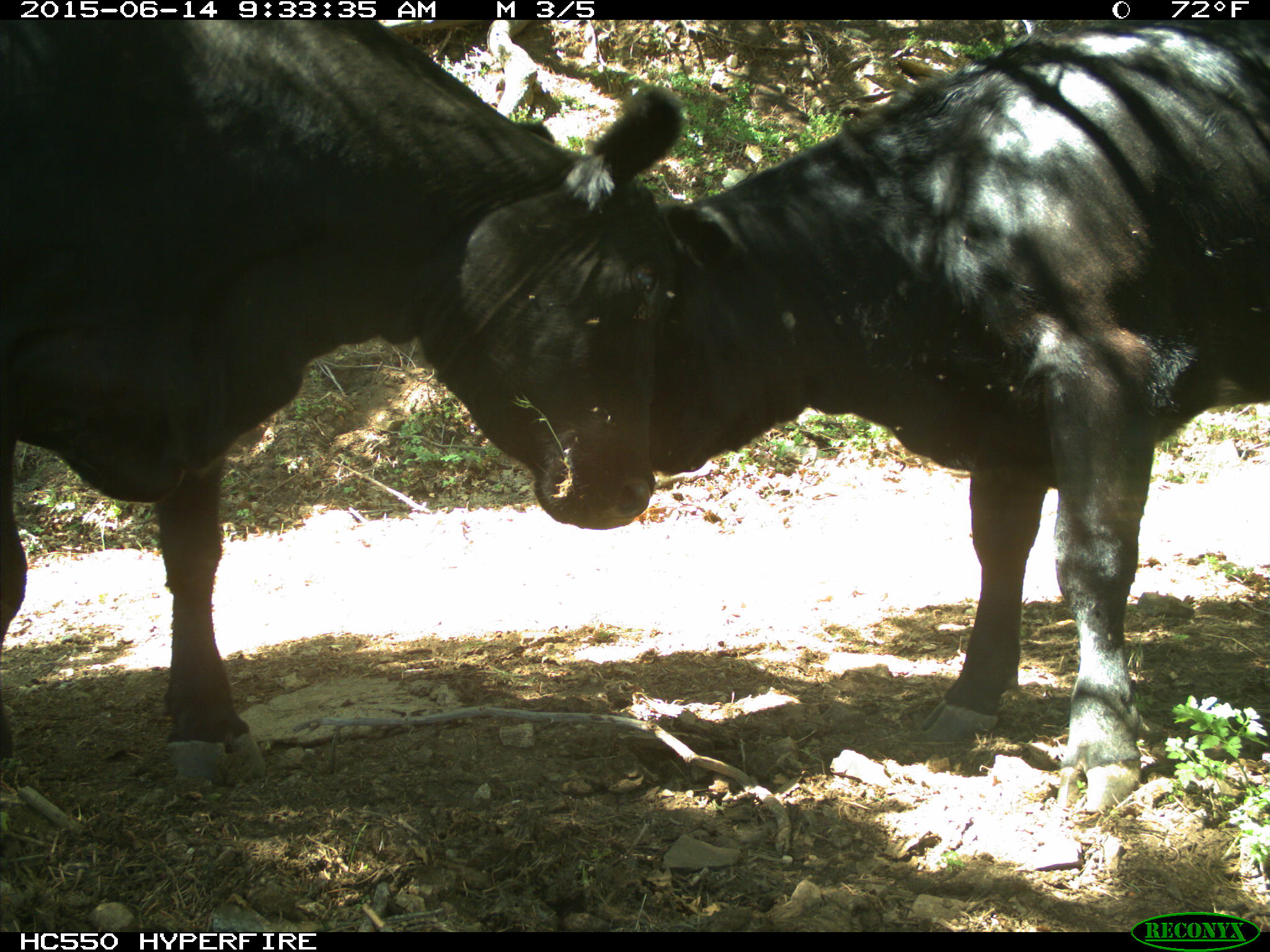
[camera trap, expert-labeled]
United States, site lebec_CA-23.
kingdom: Animalia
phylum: Chordata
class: Mammalia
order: Artiodactyla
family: Bovidae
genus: Bos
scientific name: Bos taurus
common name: domestic cow